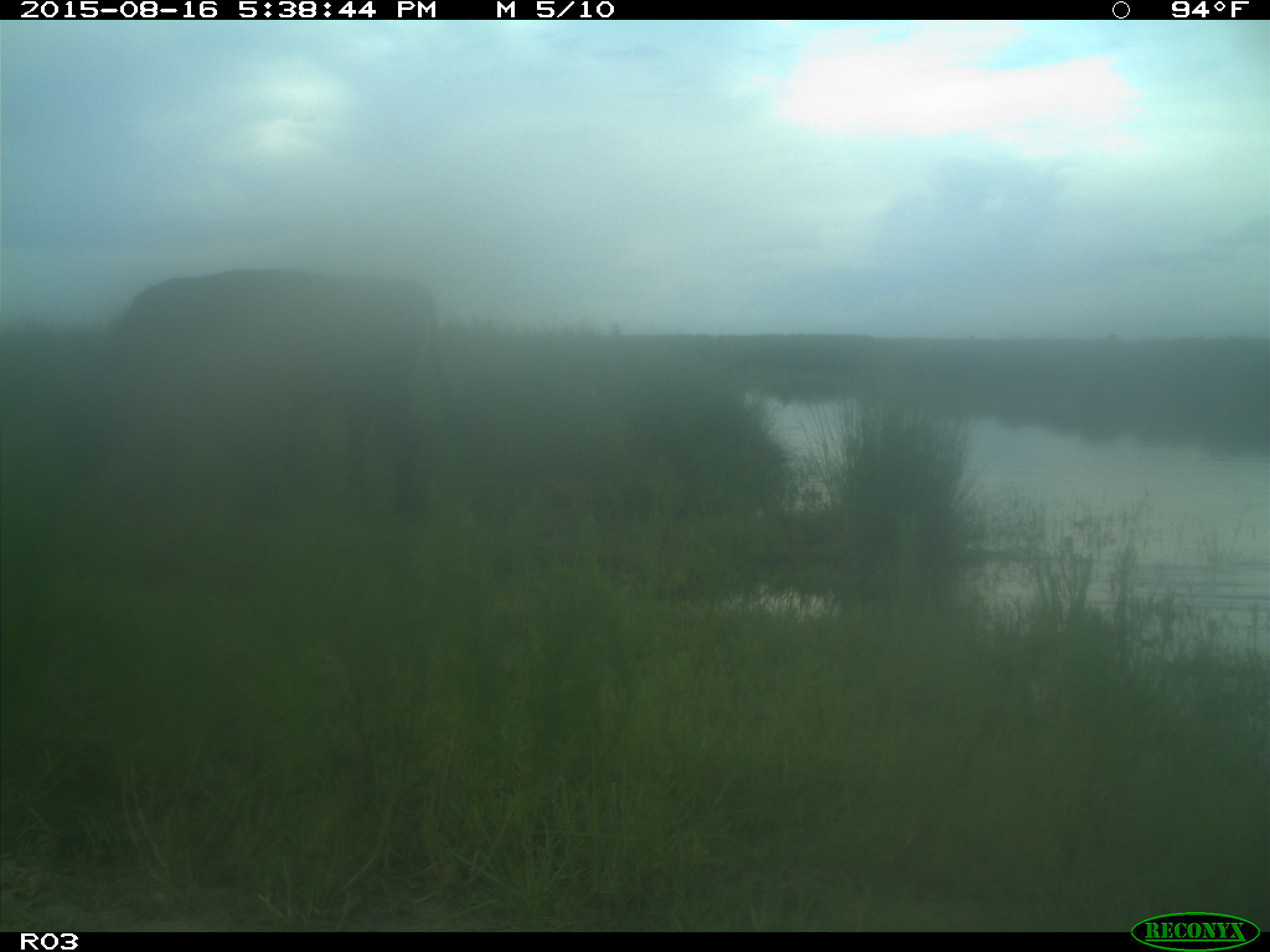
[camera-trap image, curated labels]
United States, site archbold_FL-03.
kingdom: Animalia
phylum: Chordata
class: Mammalia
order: Artiodactyla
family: Bovidae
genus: Bos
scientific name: Bos taurus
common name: domestic cow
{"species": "Bos taurus (domestic cow)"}